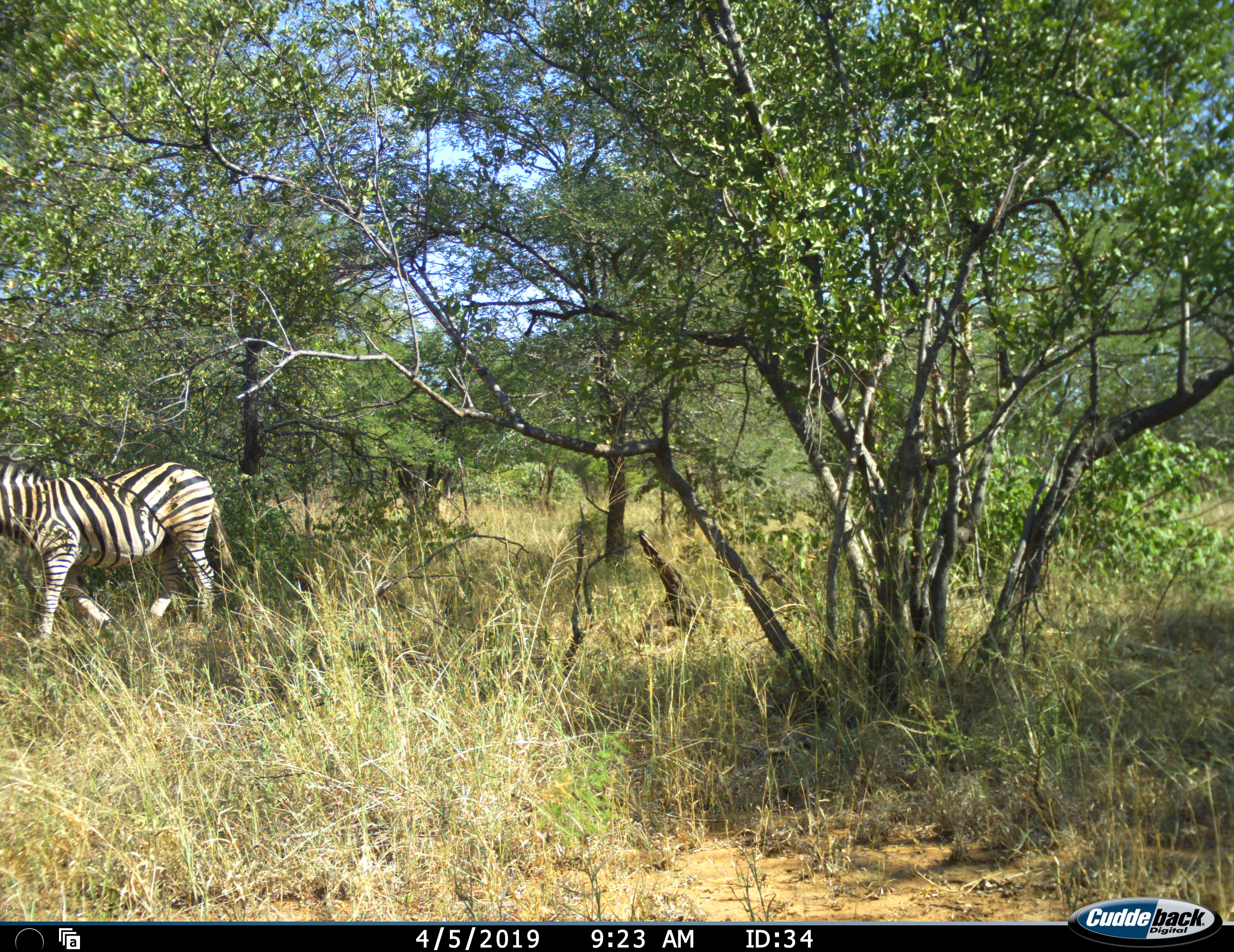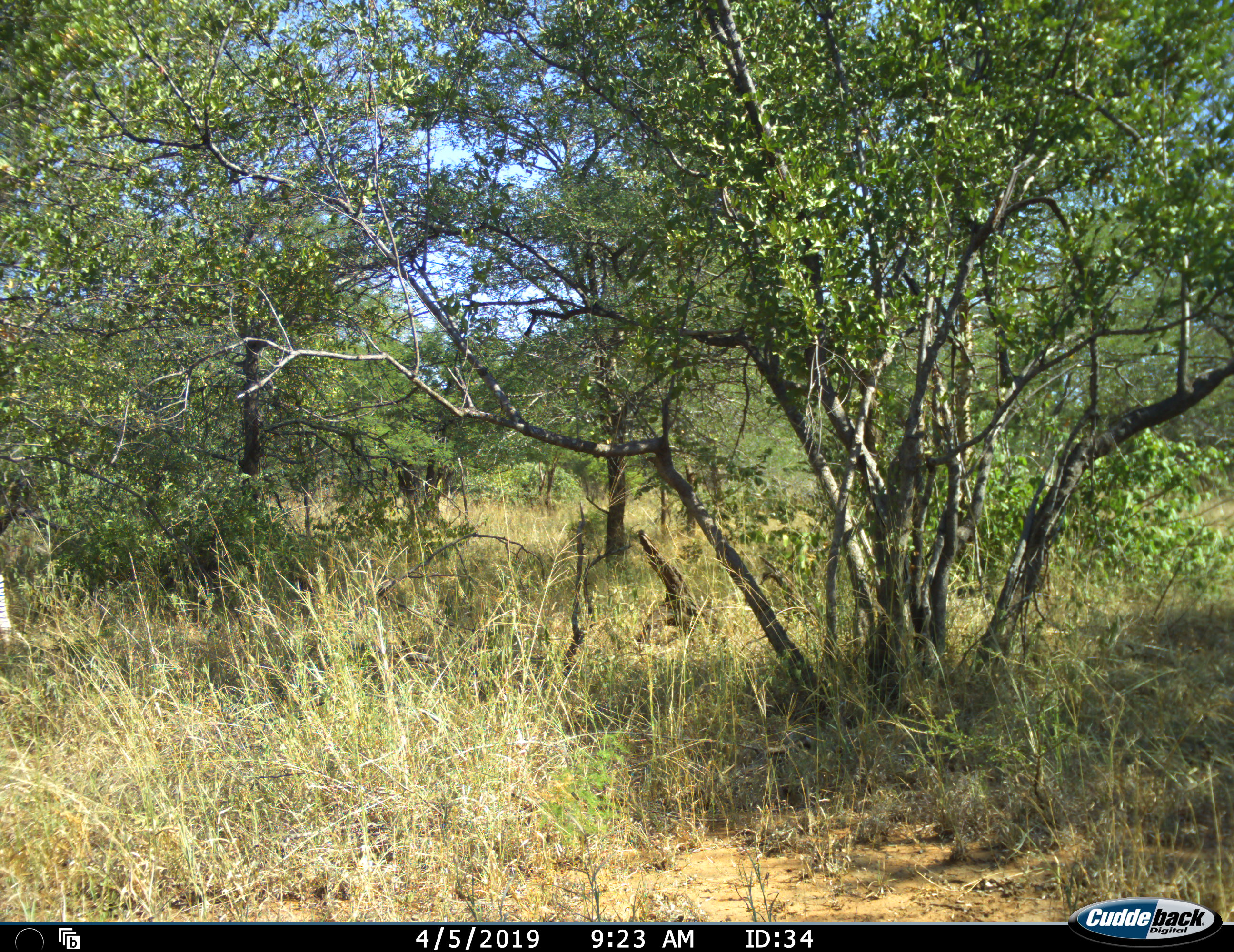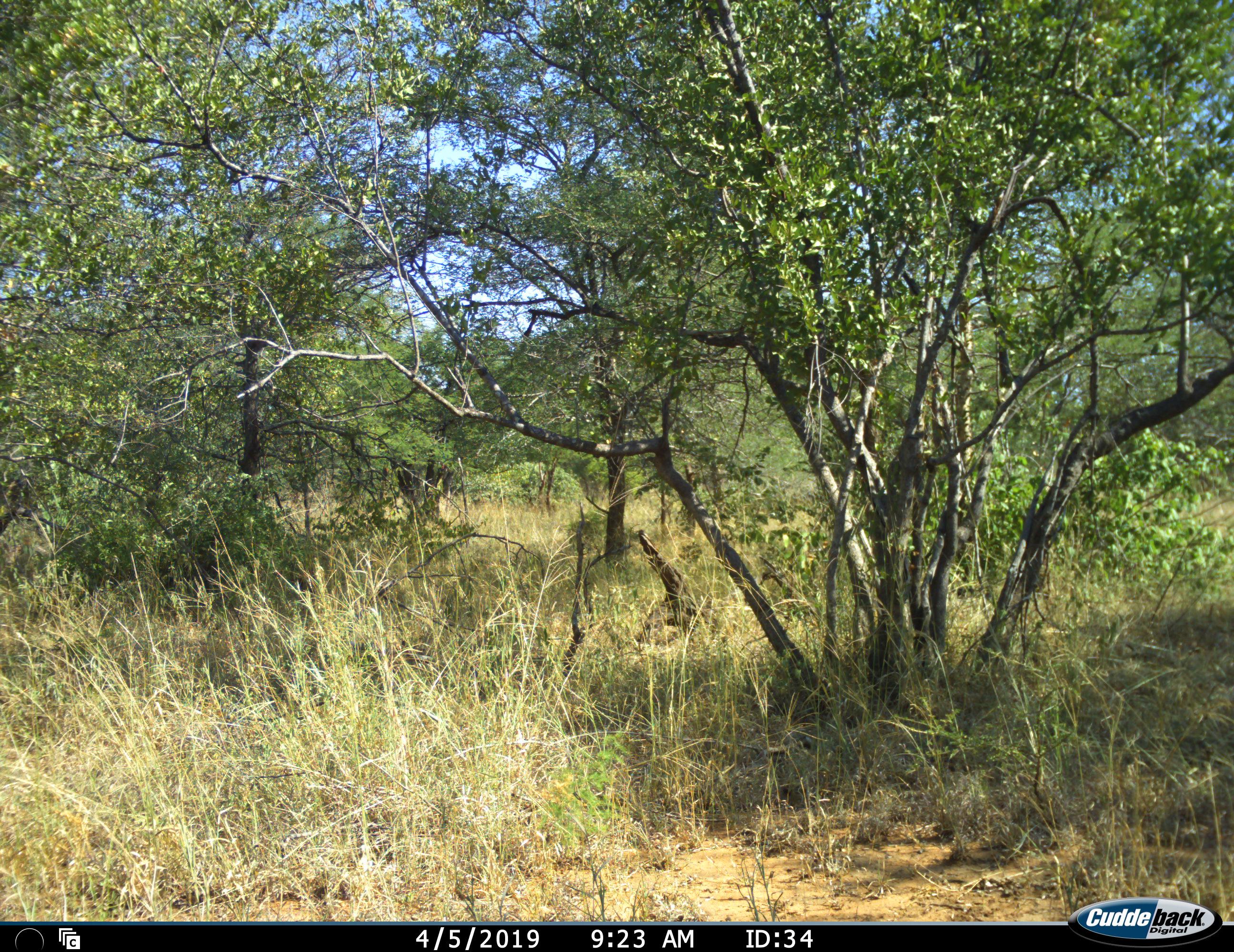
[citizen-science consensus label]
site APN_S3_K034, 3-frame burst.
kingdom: Animalia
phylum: Chordata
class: Mammalia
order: Perissodactyla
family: Equidae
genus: Equus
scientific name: Equus quagga burchellii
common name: burchell's zebra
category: zebraburchells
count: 1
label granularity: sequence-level